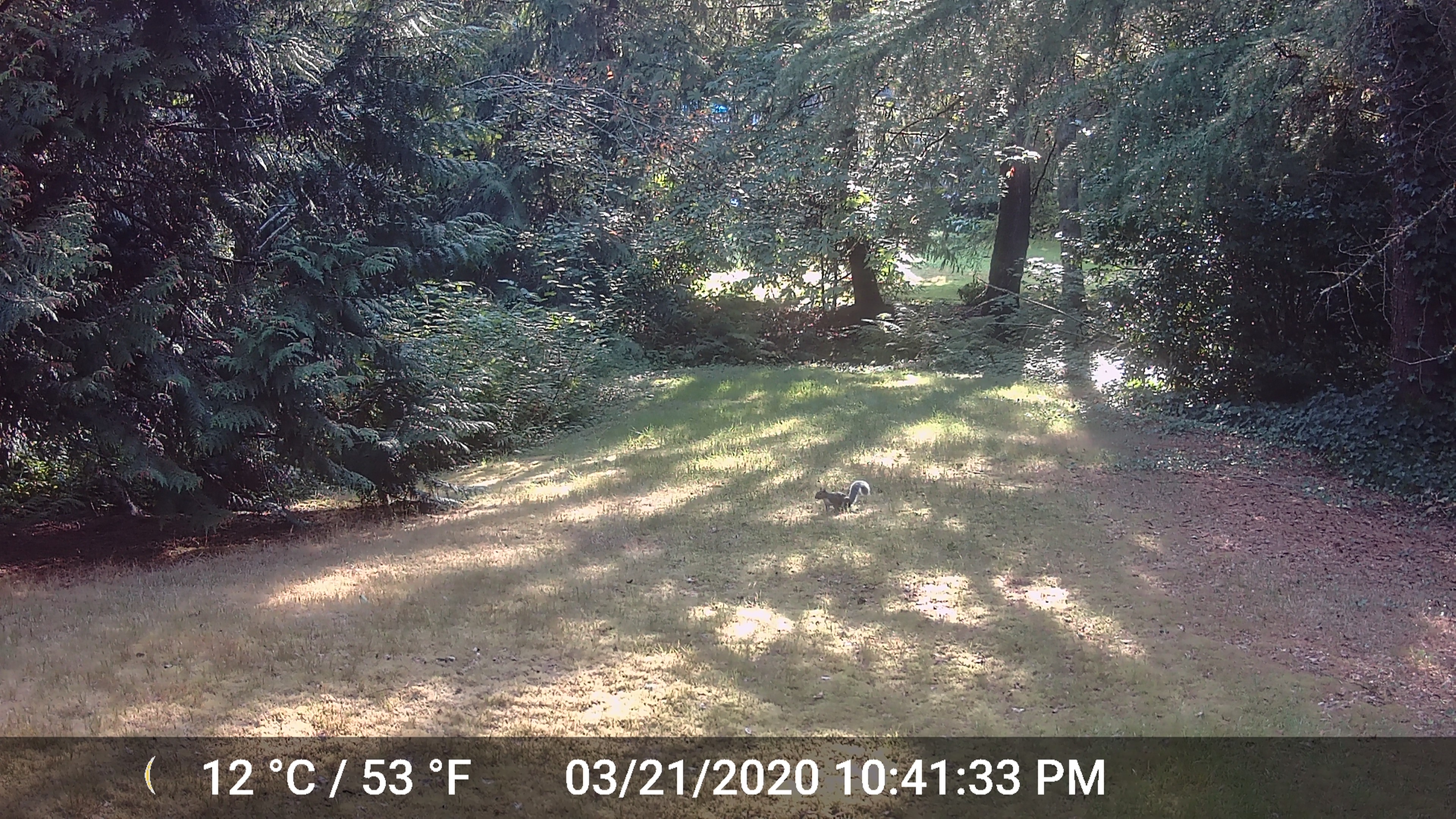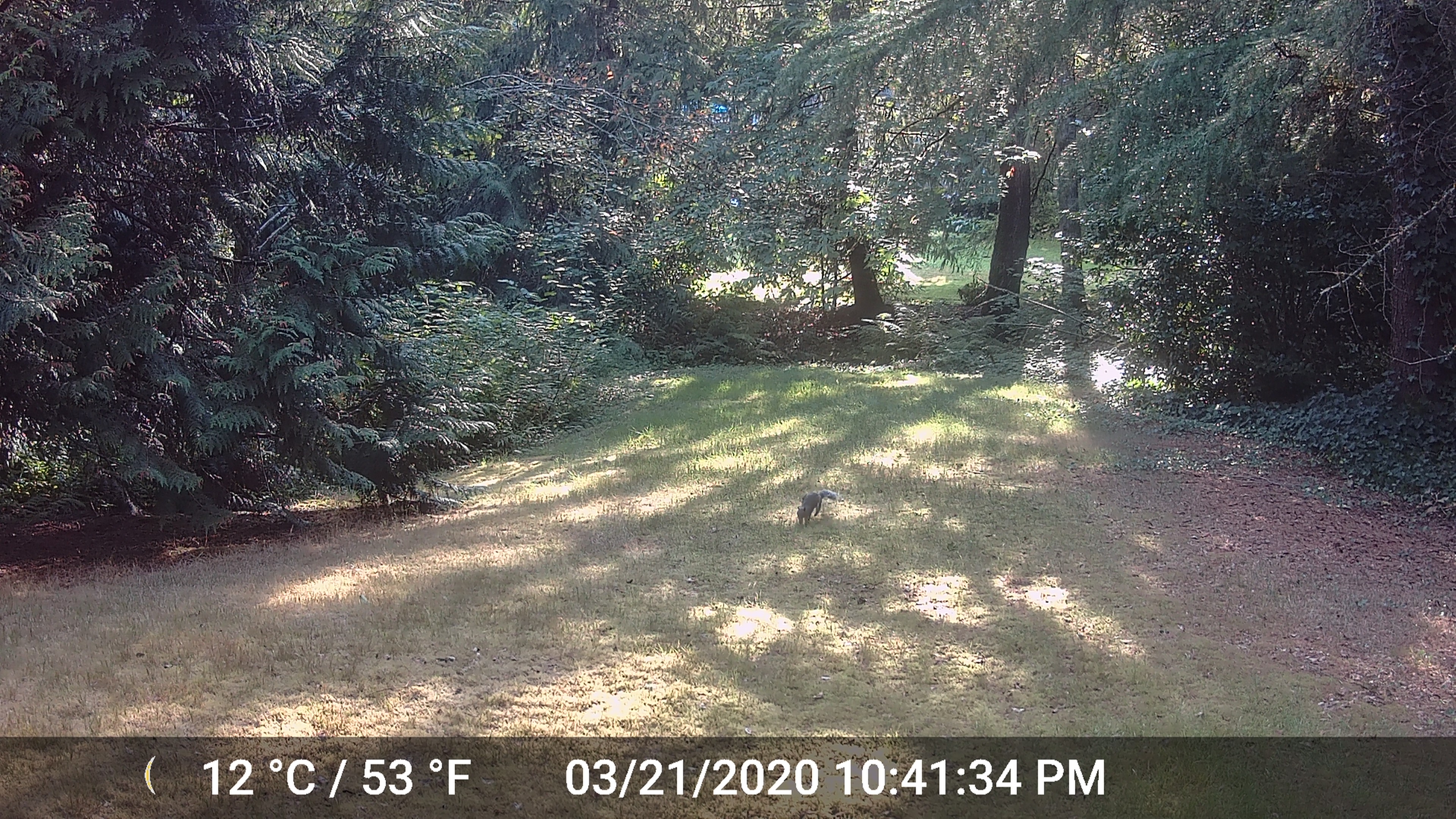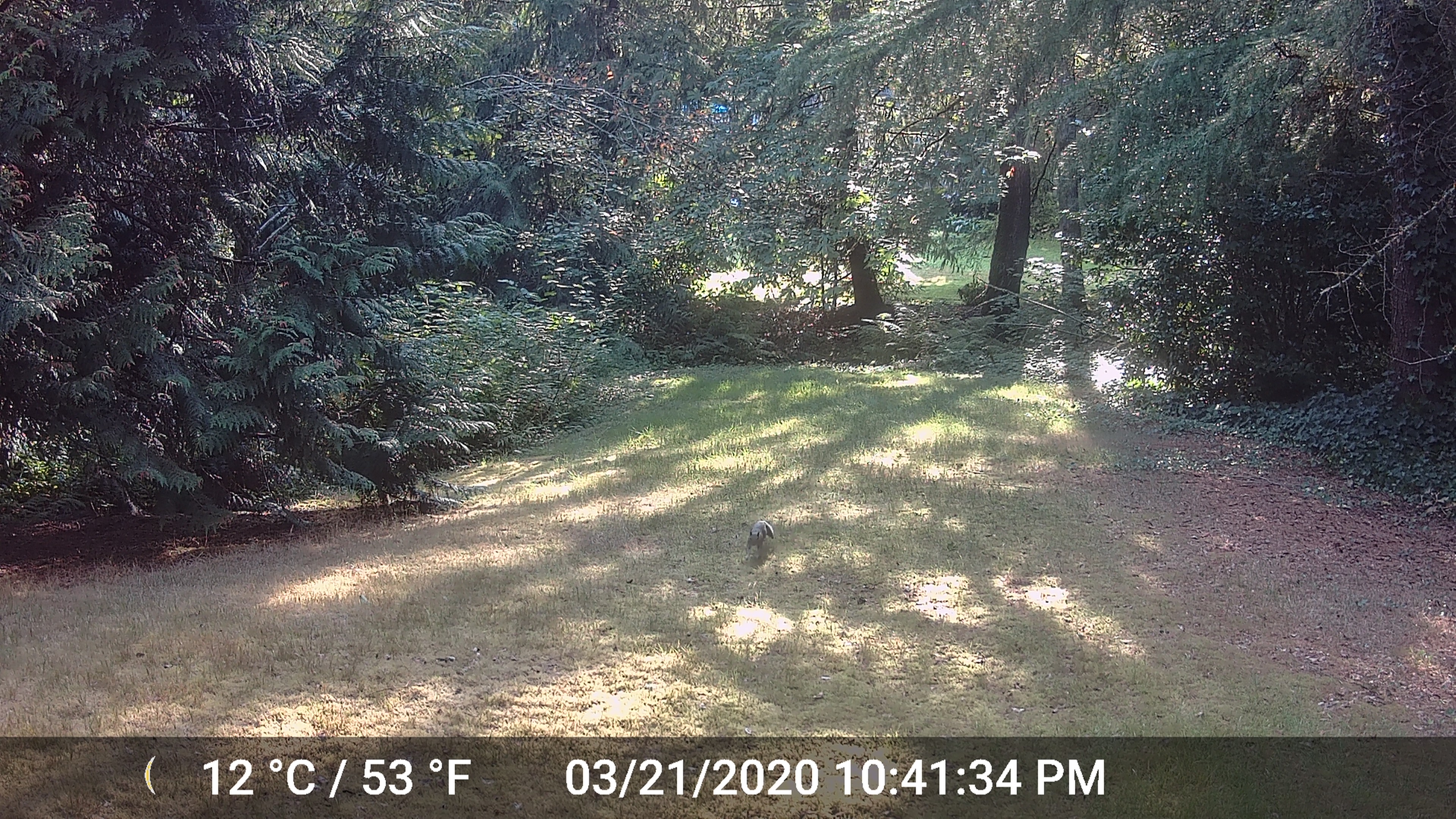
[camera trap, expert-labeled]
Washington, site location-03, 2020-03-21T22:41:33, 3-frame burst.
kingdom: Animalia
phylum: Chordata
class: Mammalia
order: Rodentia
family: Sciuridae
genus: Sciurus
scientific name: Sciurus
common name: squirrel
Squirrel (Sciurus).